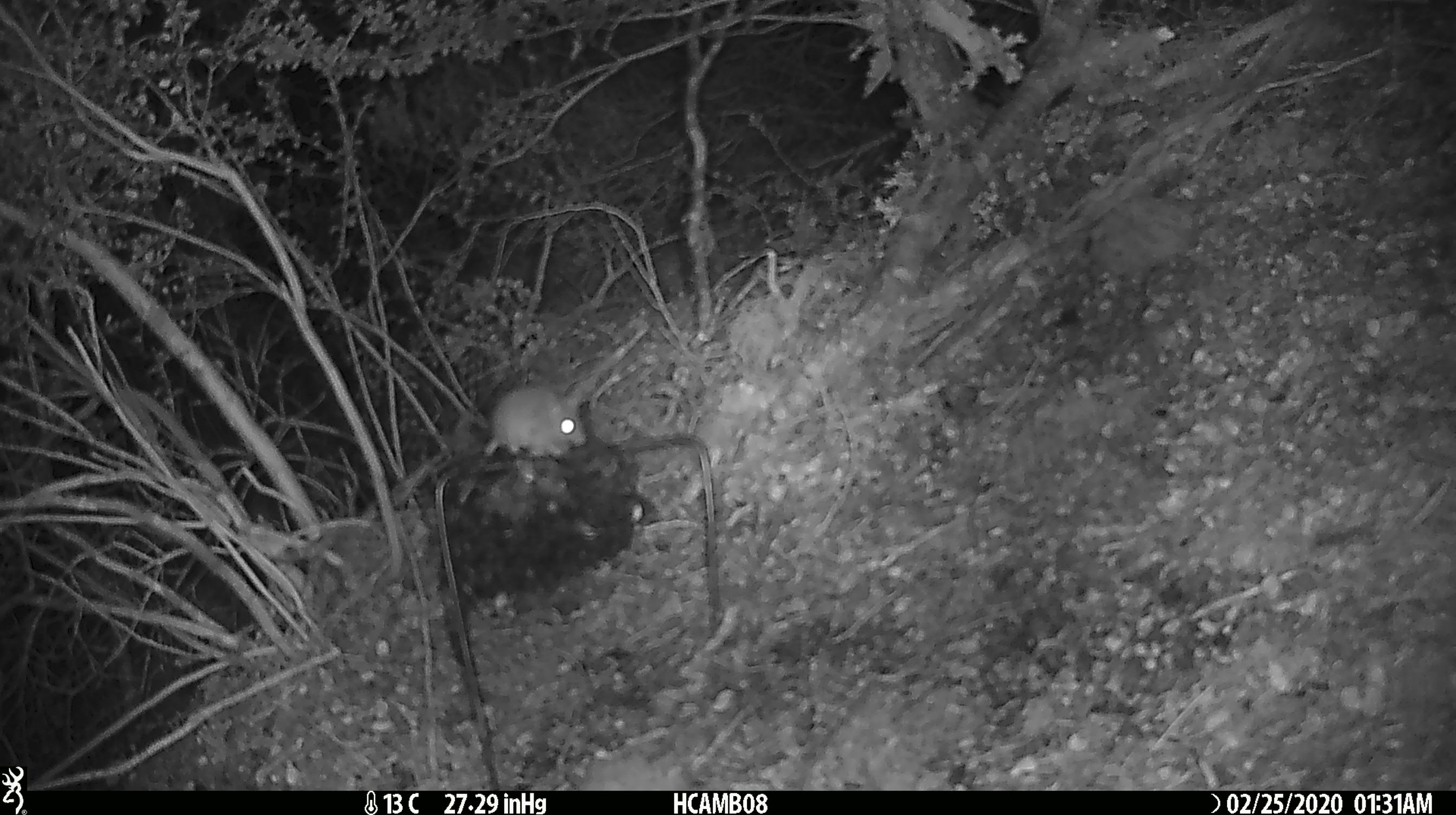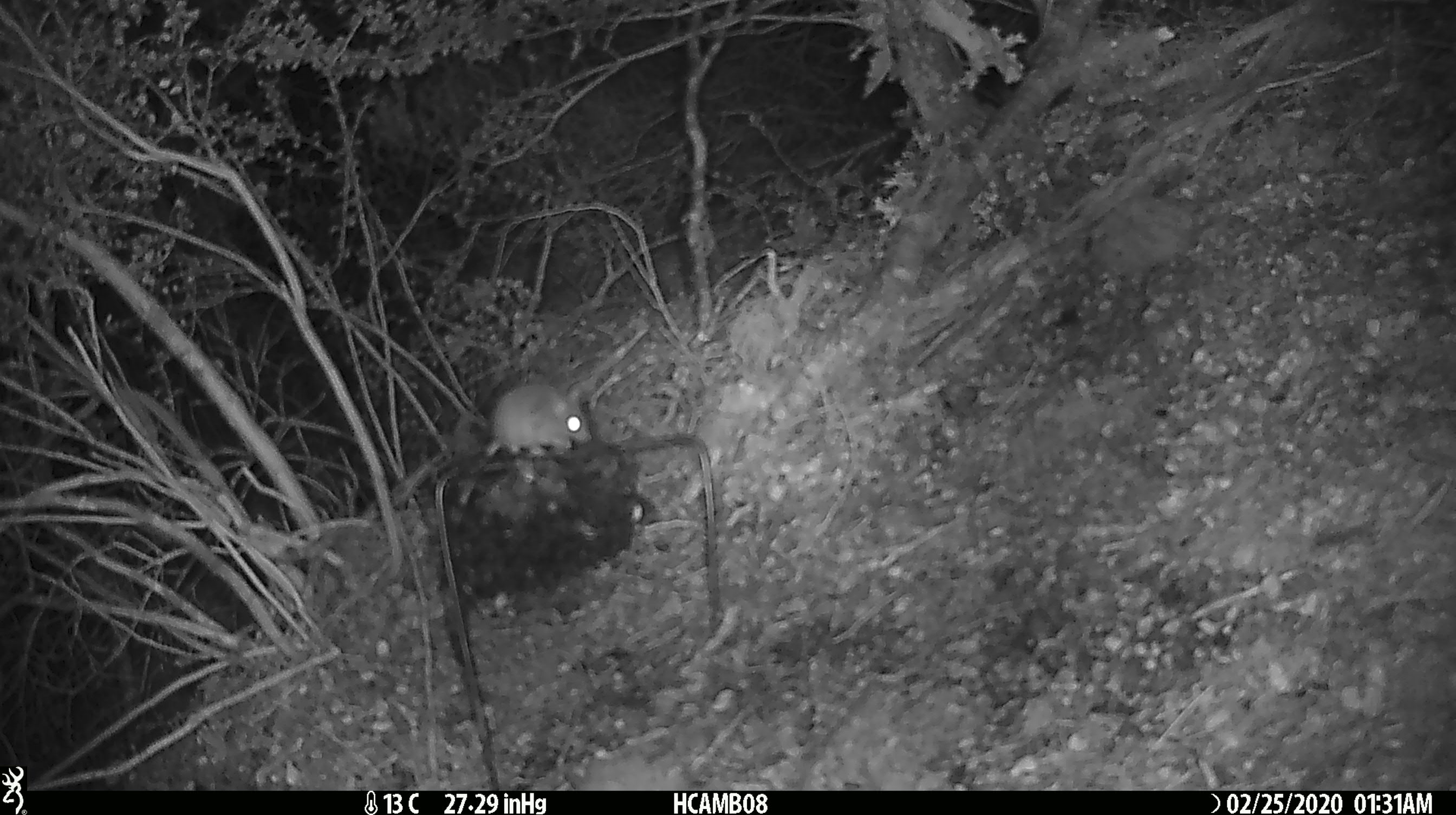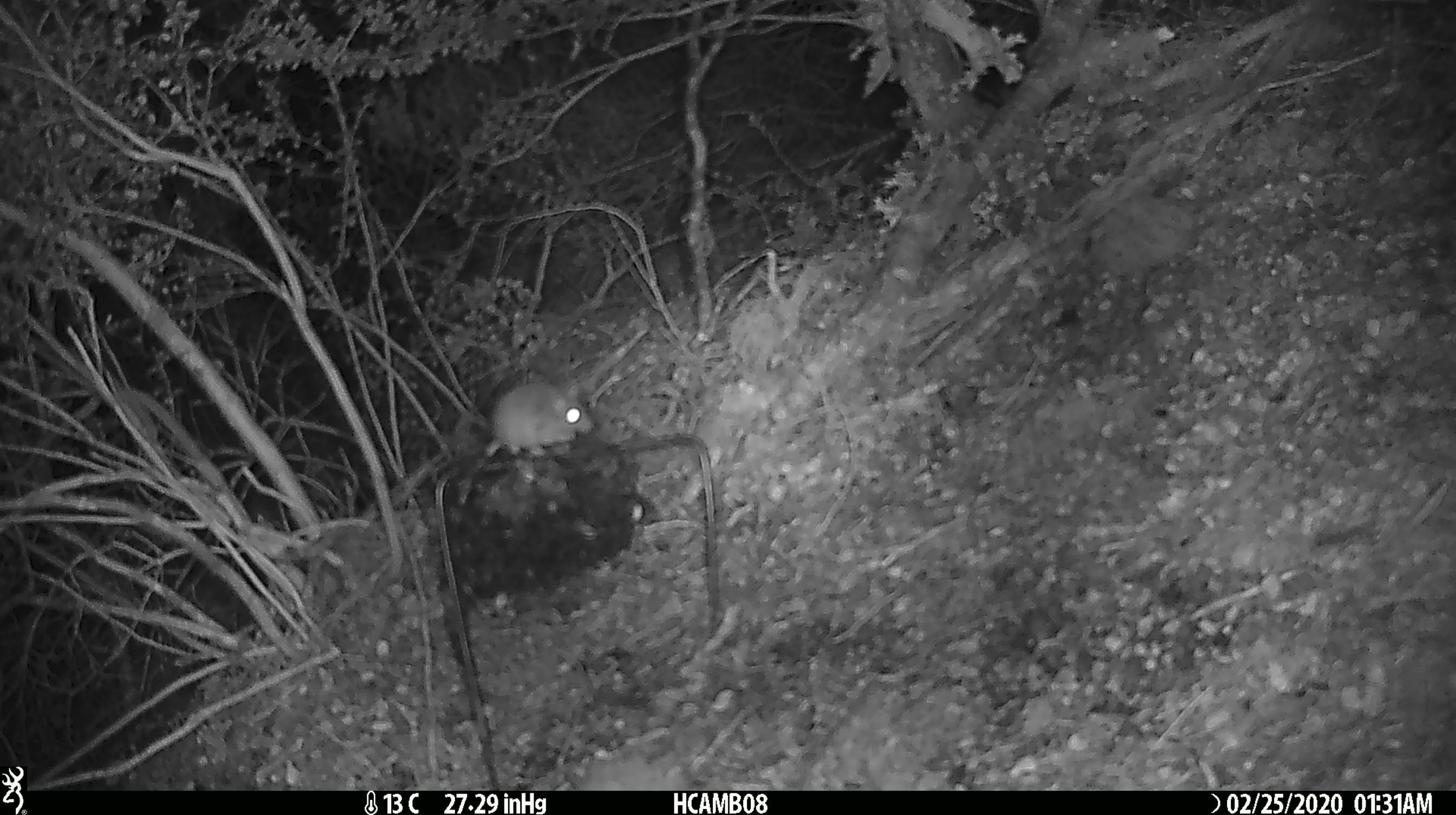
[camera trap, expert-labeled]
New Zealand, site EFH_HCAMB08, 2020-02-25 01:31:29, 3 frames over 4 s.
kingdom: Animalia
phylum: Chordata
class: Mammalia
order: Rodentia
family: Muridae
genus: Mus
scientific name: Mus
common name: mouse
Mouse (Mus).